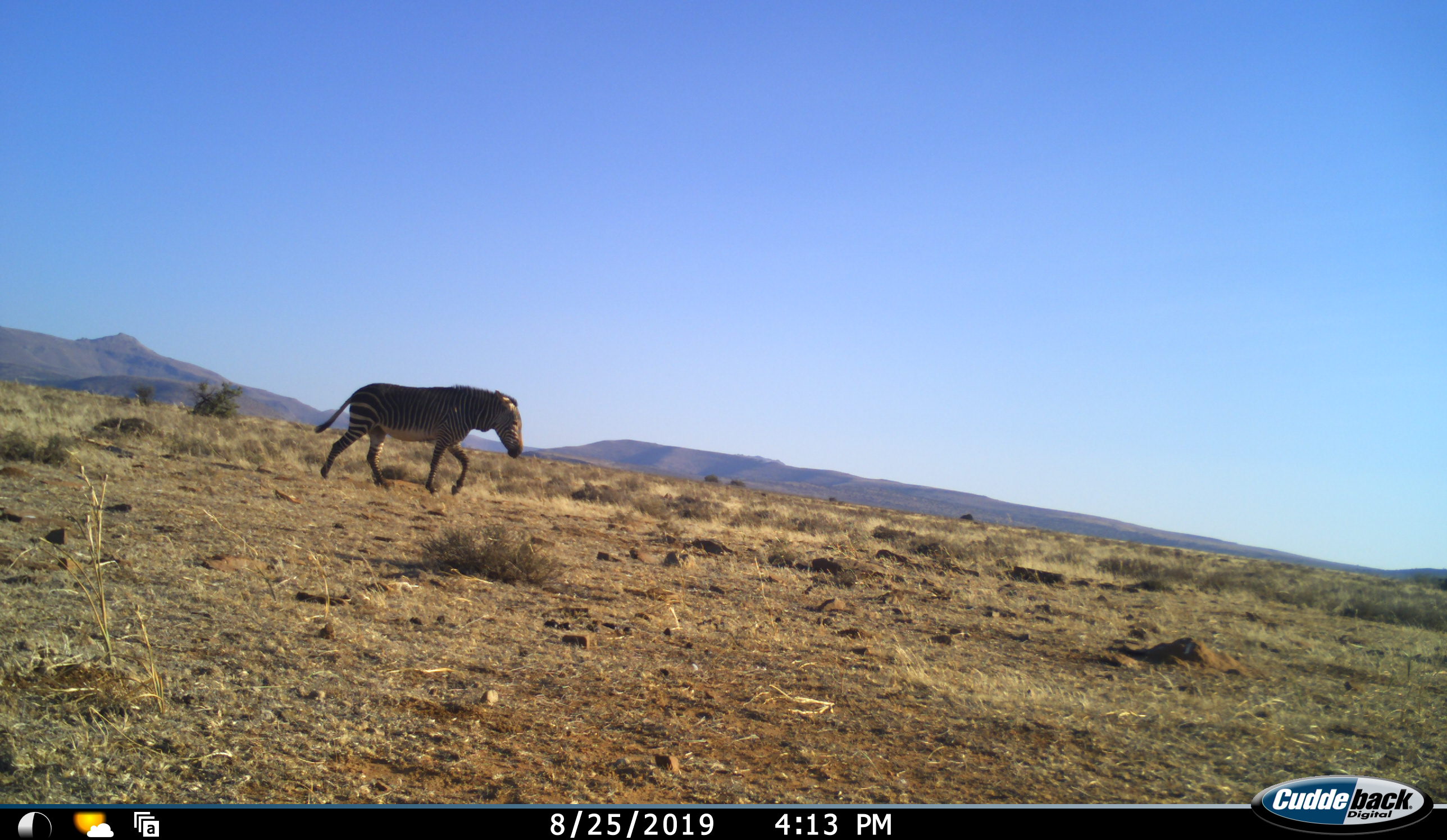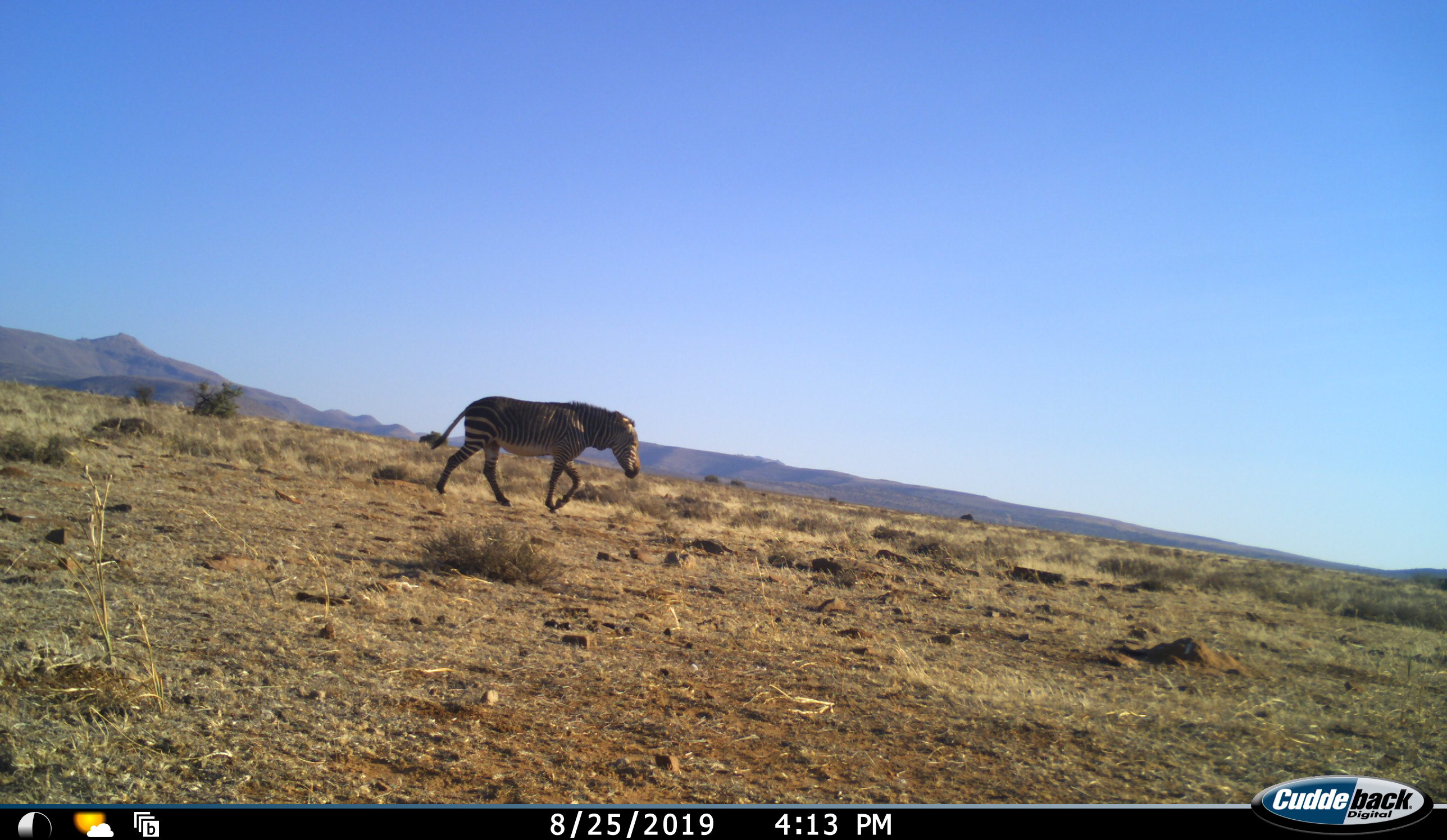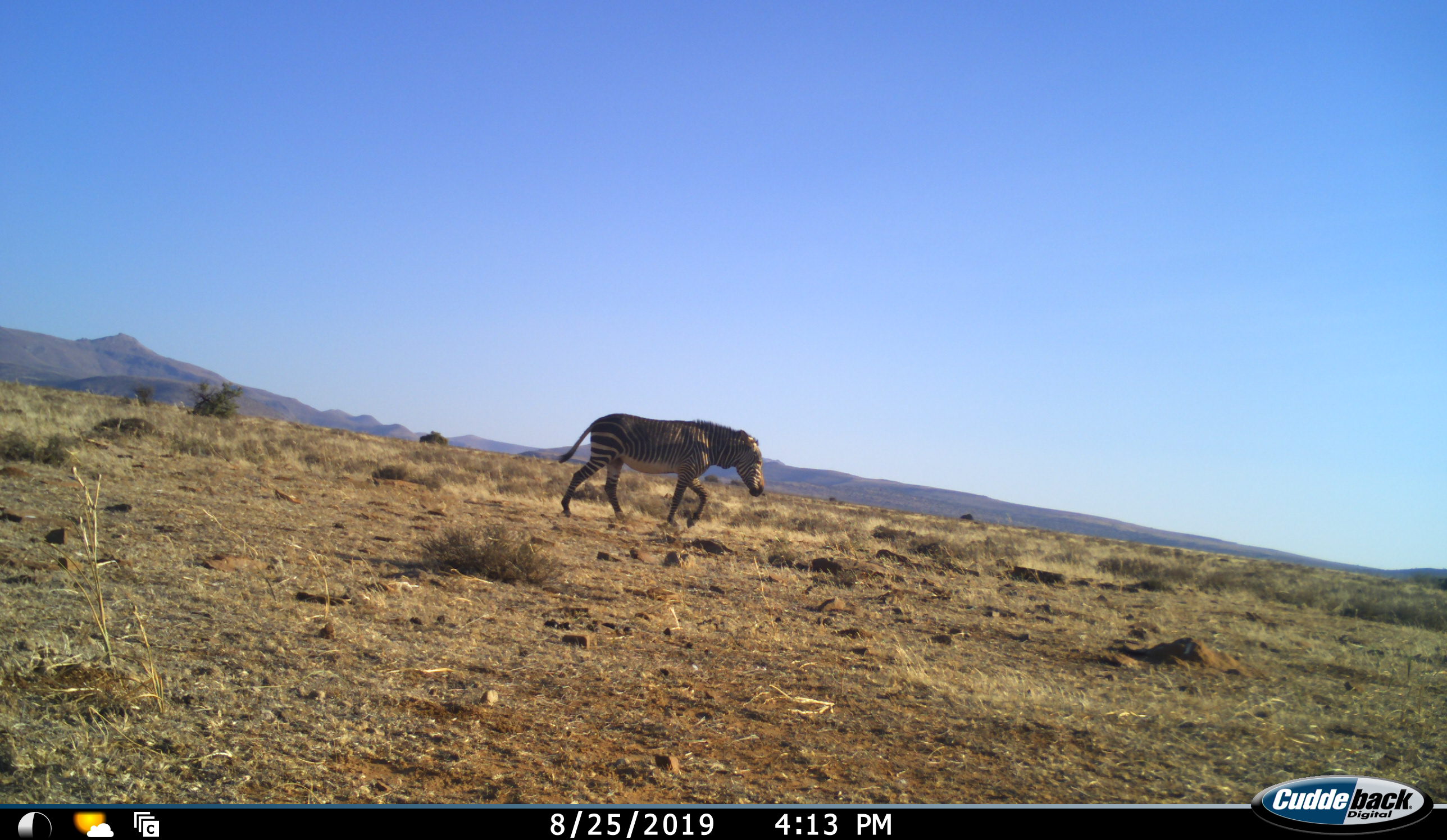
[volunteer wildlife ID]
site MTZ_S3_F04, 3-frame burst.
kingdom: Animalia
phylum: Chordata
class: Mammalia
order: Perissodactyla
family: Equidae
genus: Equus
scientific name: Equus zebra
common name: mountain zebra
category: zebramountain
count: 1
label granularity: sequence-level